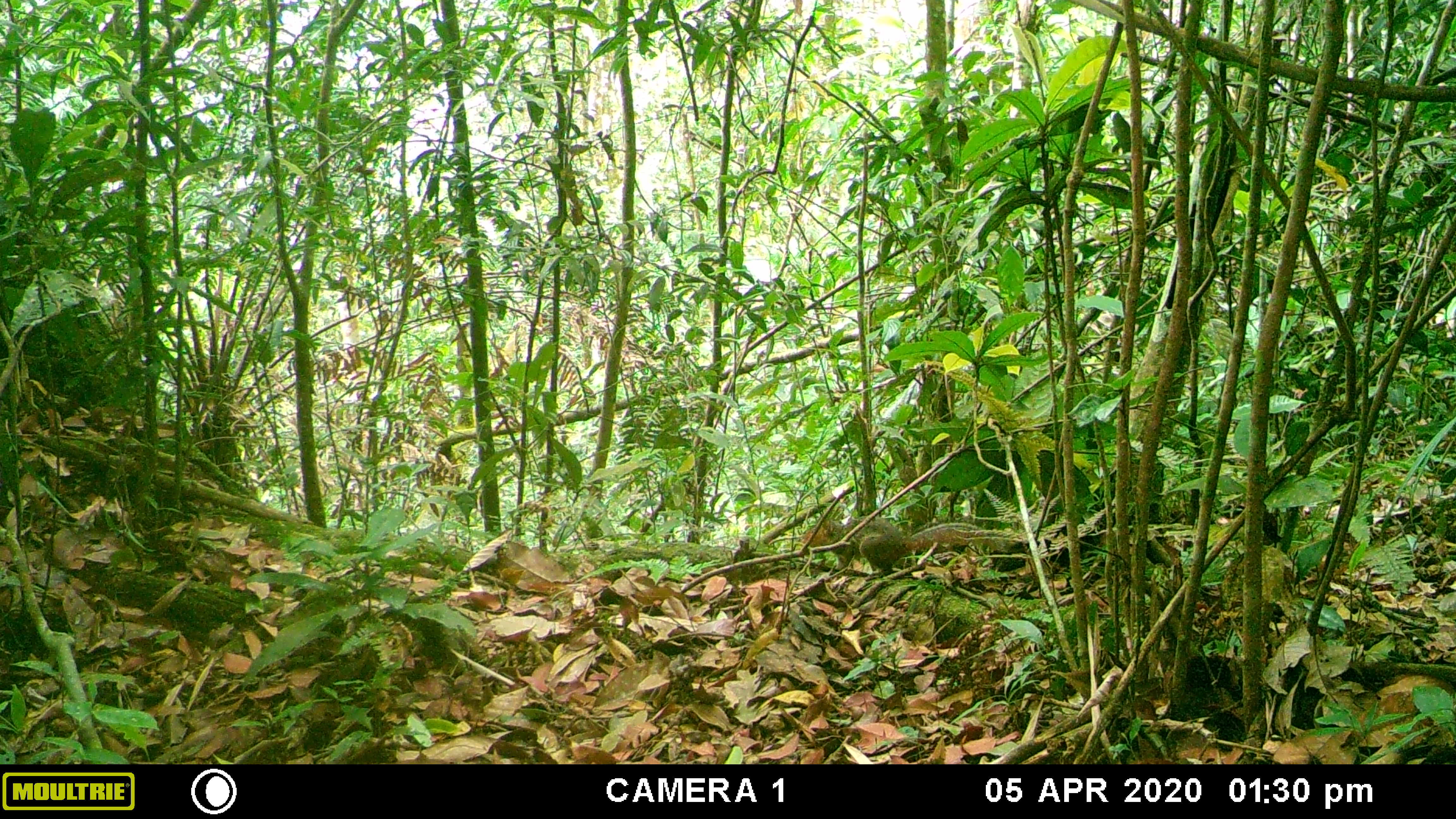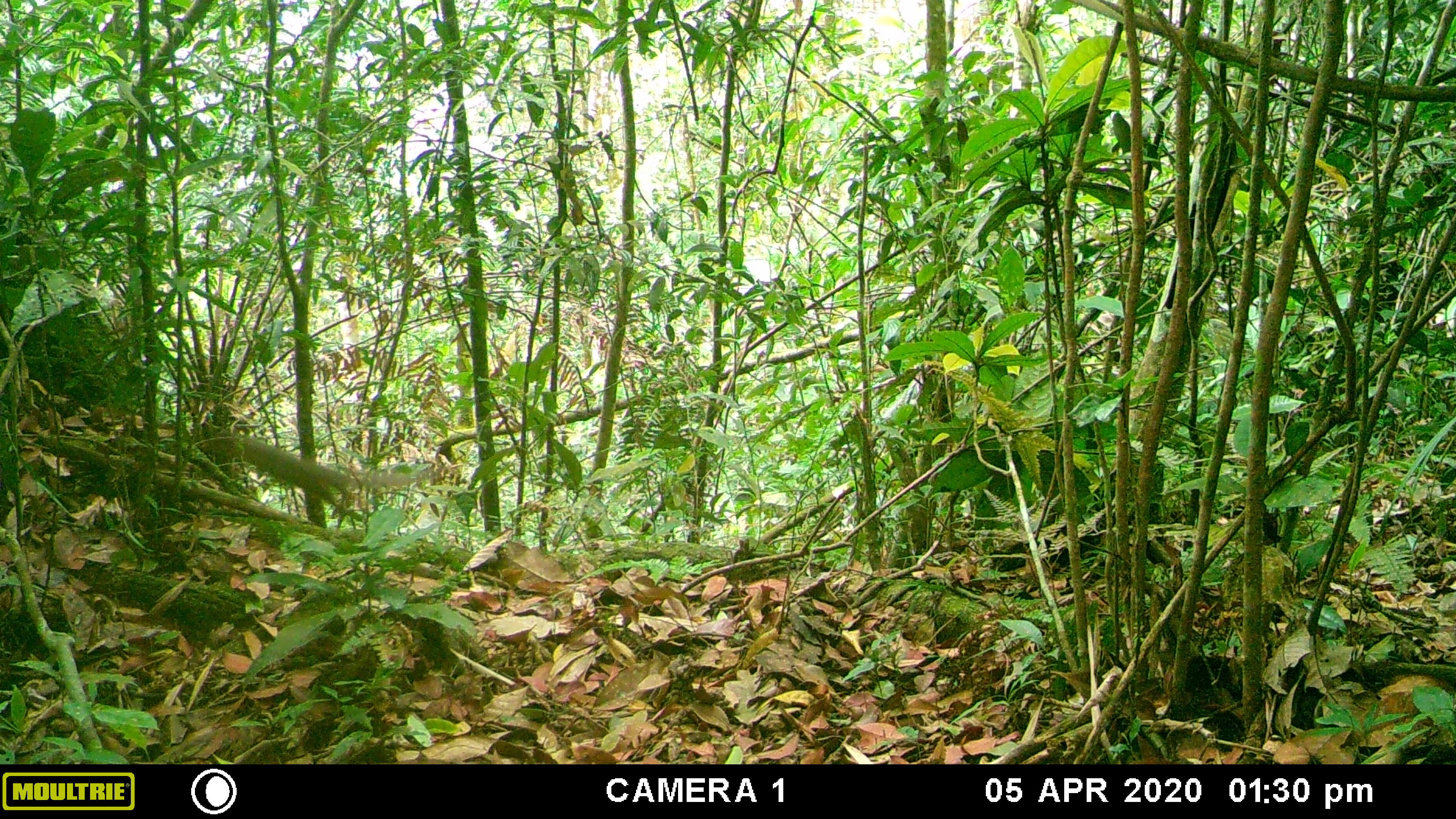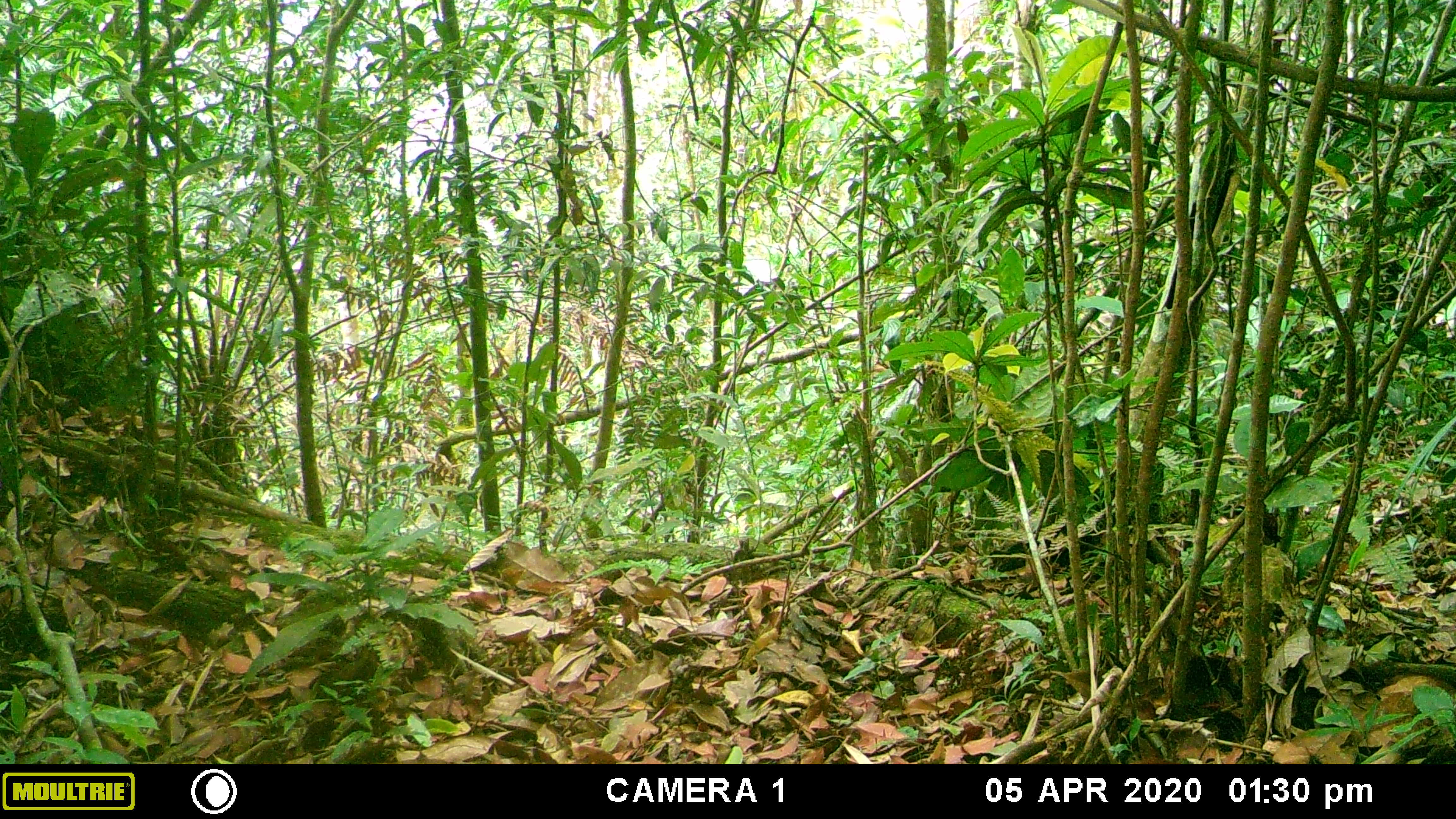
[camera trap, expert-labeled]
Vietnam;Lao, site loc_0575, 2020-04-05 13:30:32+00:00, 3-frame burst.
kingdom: Animalia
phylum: Chordata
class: Mammalia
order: Rodentia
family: Sciuridae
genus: Dremomys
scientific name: Dremomys rufigenis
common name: red-cheeked squirrel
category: red cheeked squirrel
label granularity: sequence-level